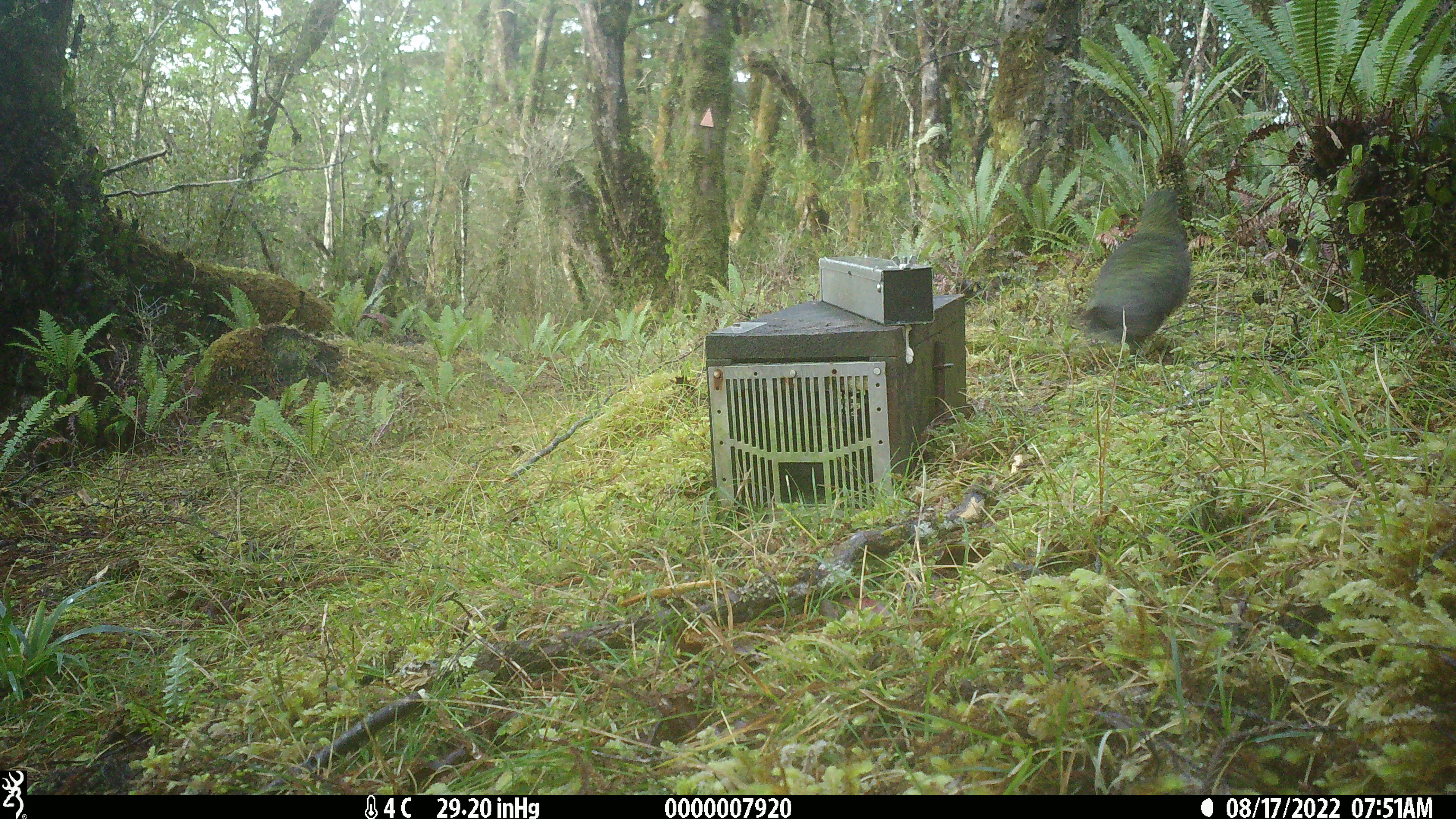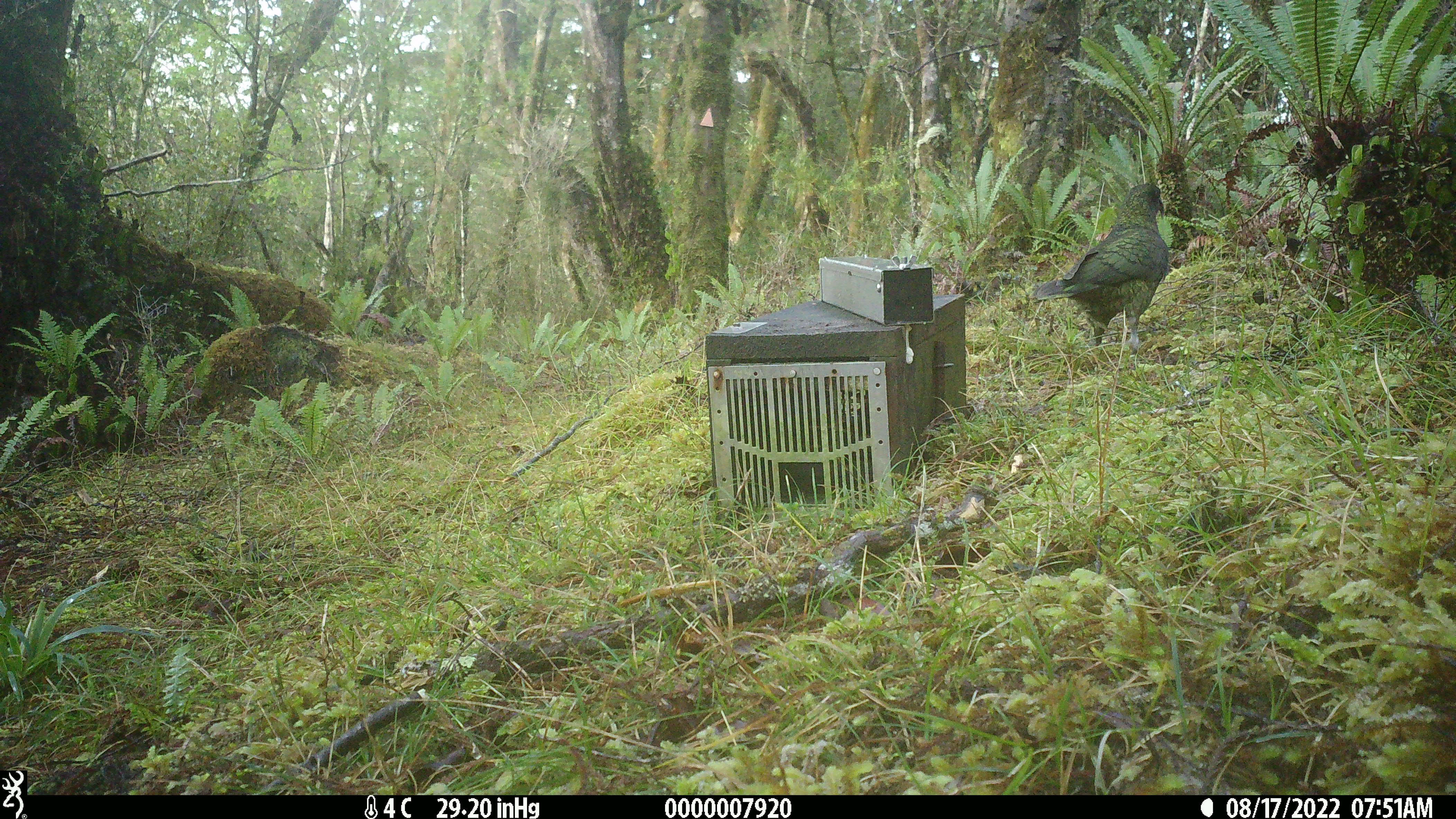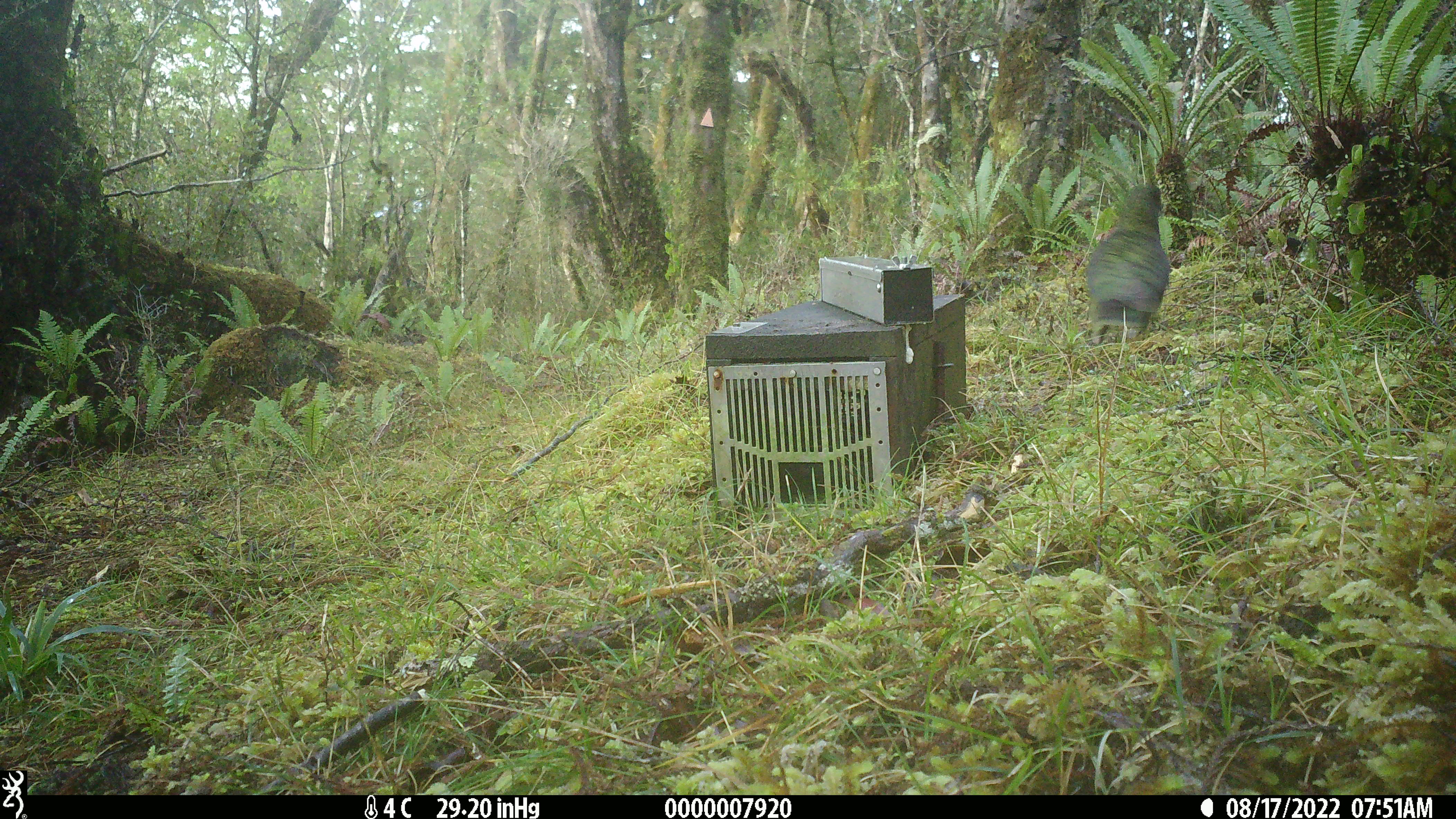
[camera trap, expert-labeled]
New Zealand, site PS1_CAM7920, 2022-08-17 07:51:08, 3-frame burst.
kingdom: Animalia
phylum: Chordata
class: Aves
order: Psittaciformes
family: Strigopidae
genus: Nestor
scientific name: Nestor notabilis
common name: kea